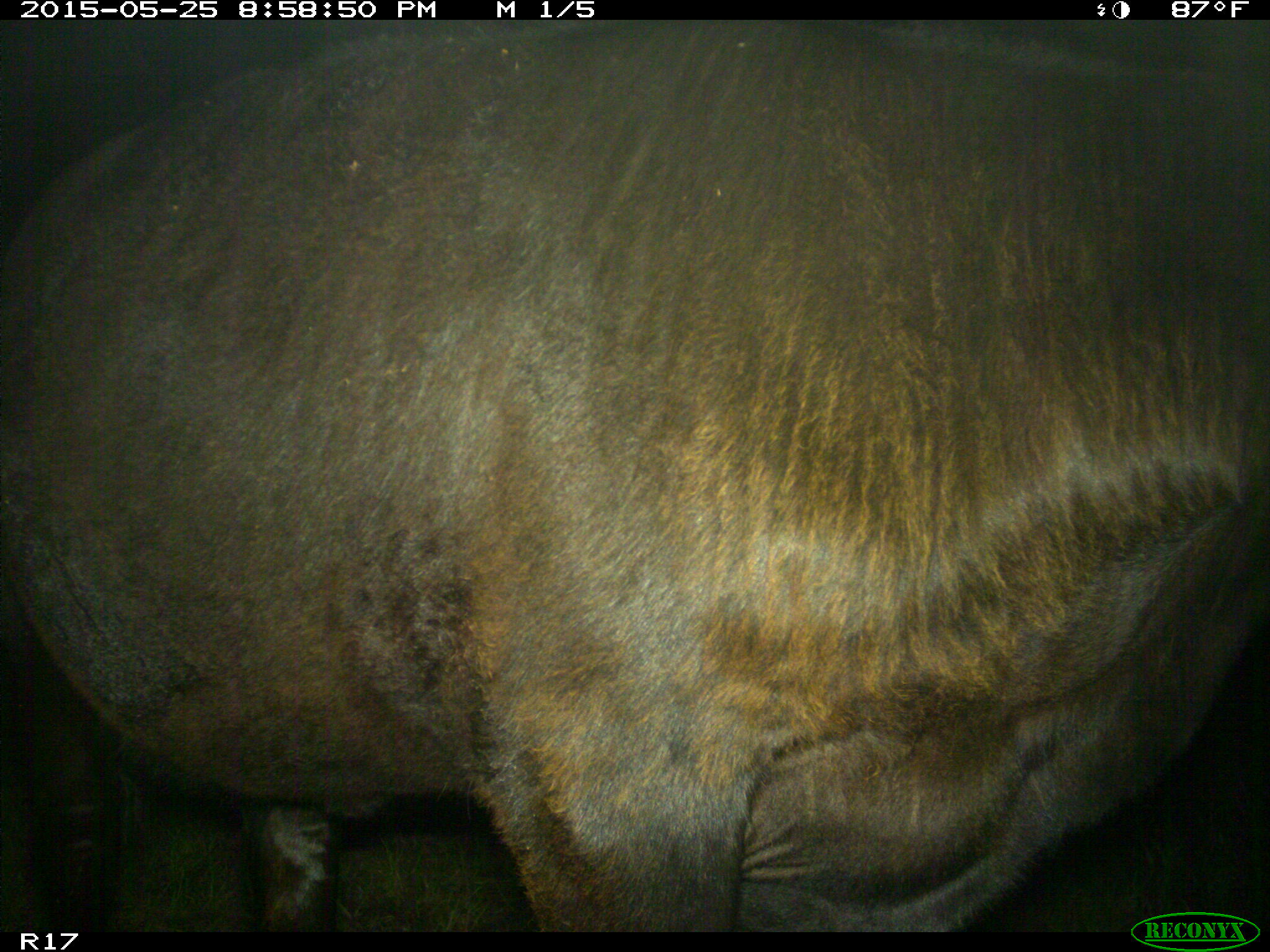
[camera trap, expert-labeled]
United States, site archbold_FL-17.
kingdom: Animalia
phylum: Chordata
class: Mammalia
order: Artiodactyla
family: Bovidae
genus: Bos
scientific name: Bos taurus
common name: domestic cow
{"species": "Bos taurus (domestic cow)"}